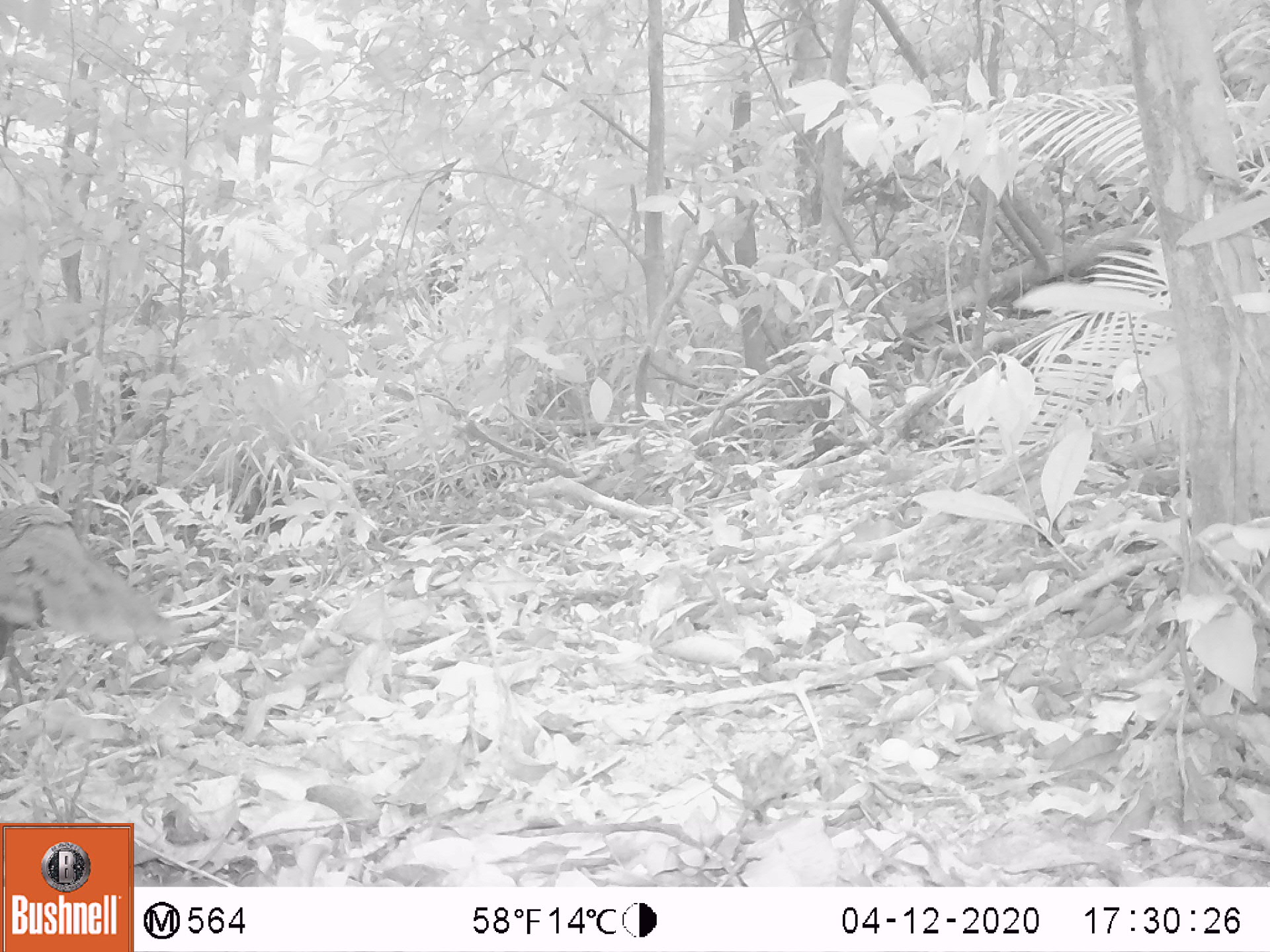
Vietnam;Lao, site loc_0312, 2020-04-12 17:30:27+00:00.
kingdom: Animalia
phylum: Chordata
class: Aves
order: Galliformes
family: Phasianidae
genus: Polyplectron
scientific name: Polyplectron bicalcaratum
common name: gray peacock-pheasant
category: grey peacock pheasant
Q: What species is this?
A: Grey peacock pheasant (gray peacock-pheasant) (Polyplectron bicalcaratum).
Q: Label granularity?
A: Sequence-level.